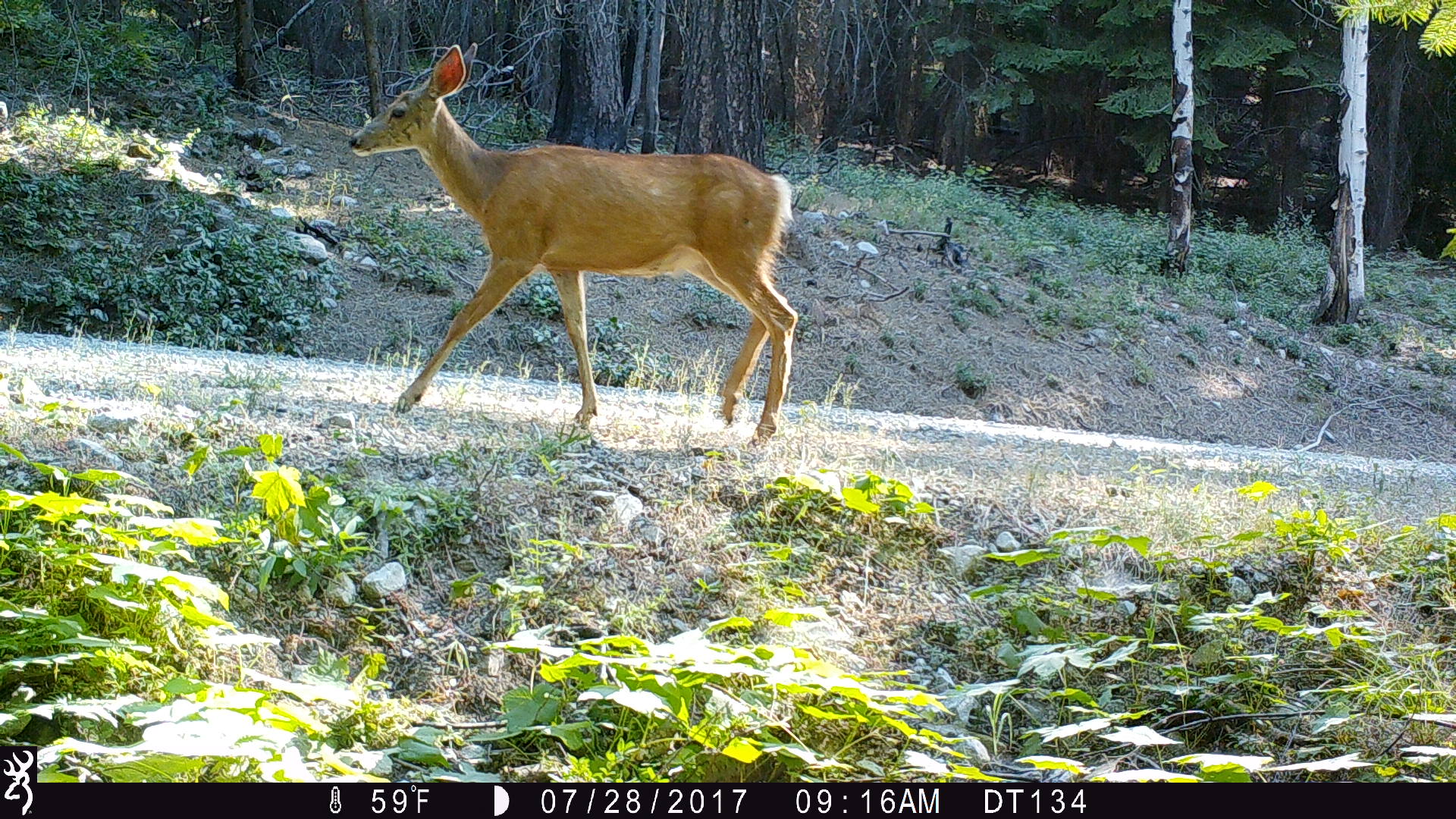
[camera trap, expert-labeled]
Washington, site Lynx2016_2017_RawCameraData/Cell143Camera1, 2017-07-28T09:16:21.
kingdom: Animalia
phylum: Chordata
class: Mammalia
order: Artiodactyla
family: Cervidae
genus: Odocoileus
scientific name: Odocoileus hemionus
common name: mule deer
Odocoileus hemionus (mule deer). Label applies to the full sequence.